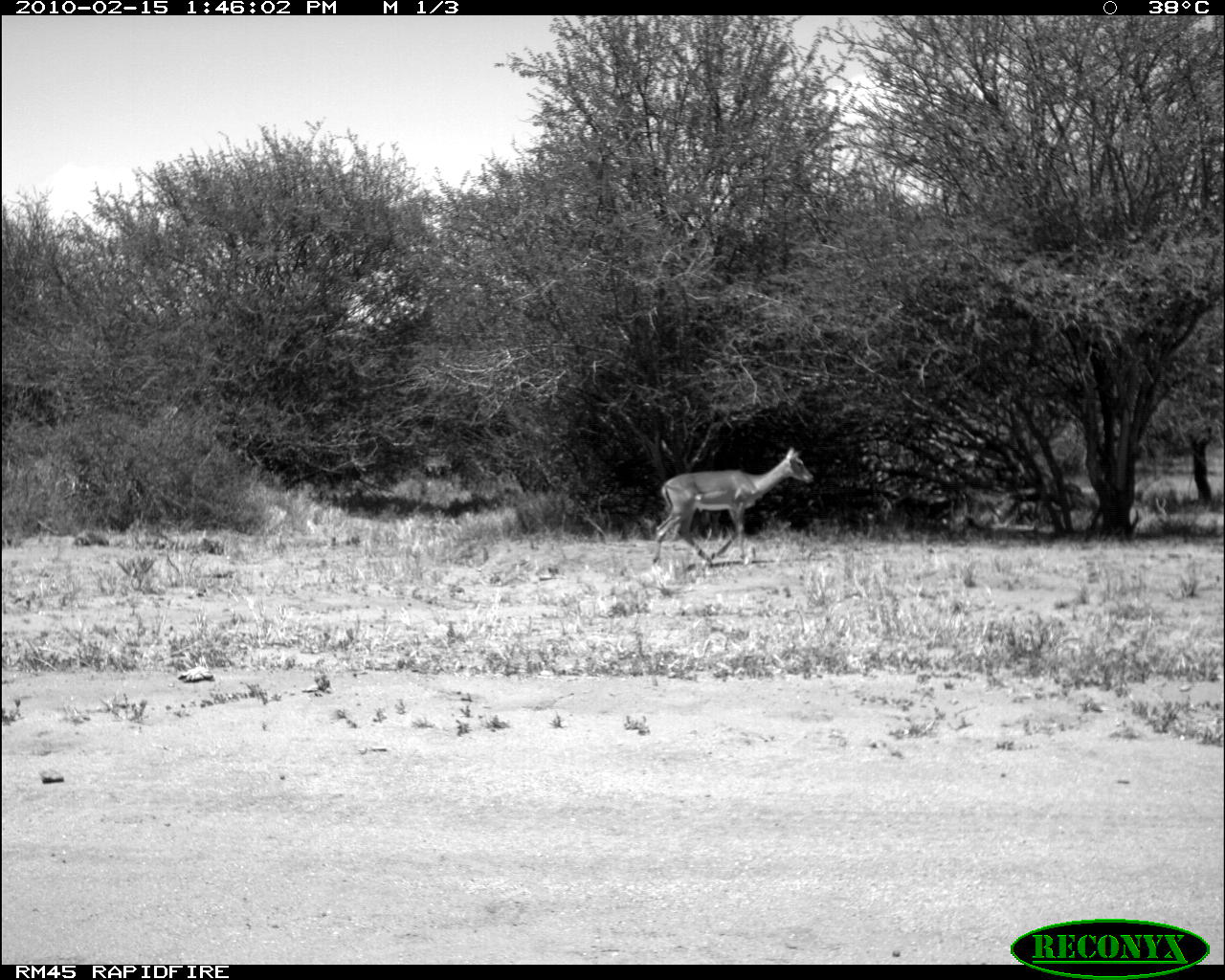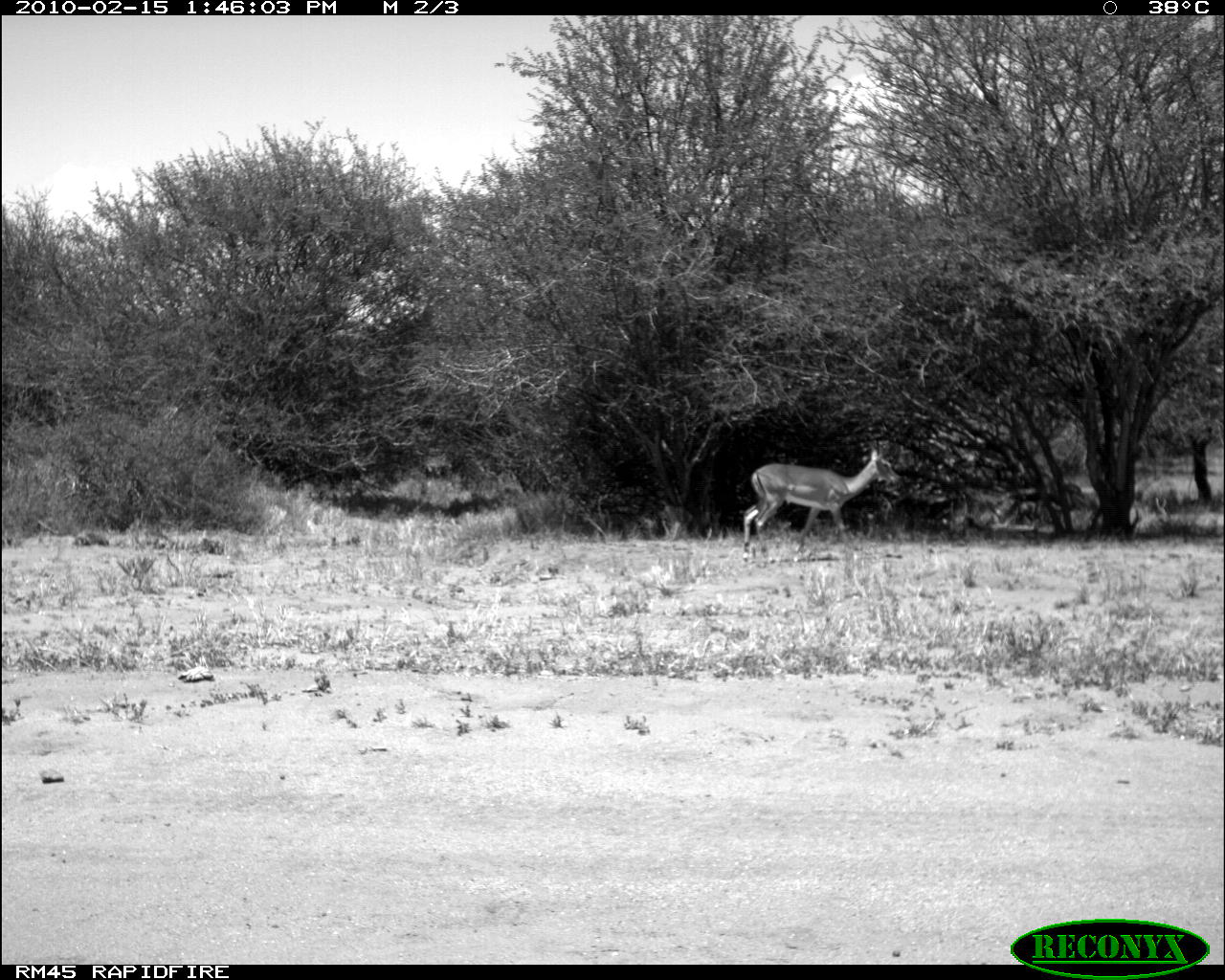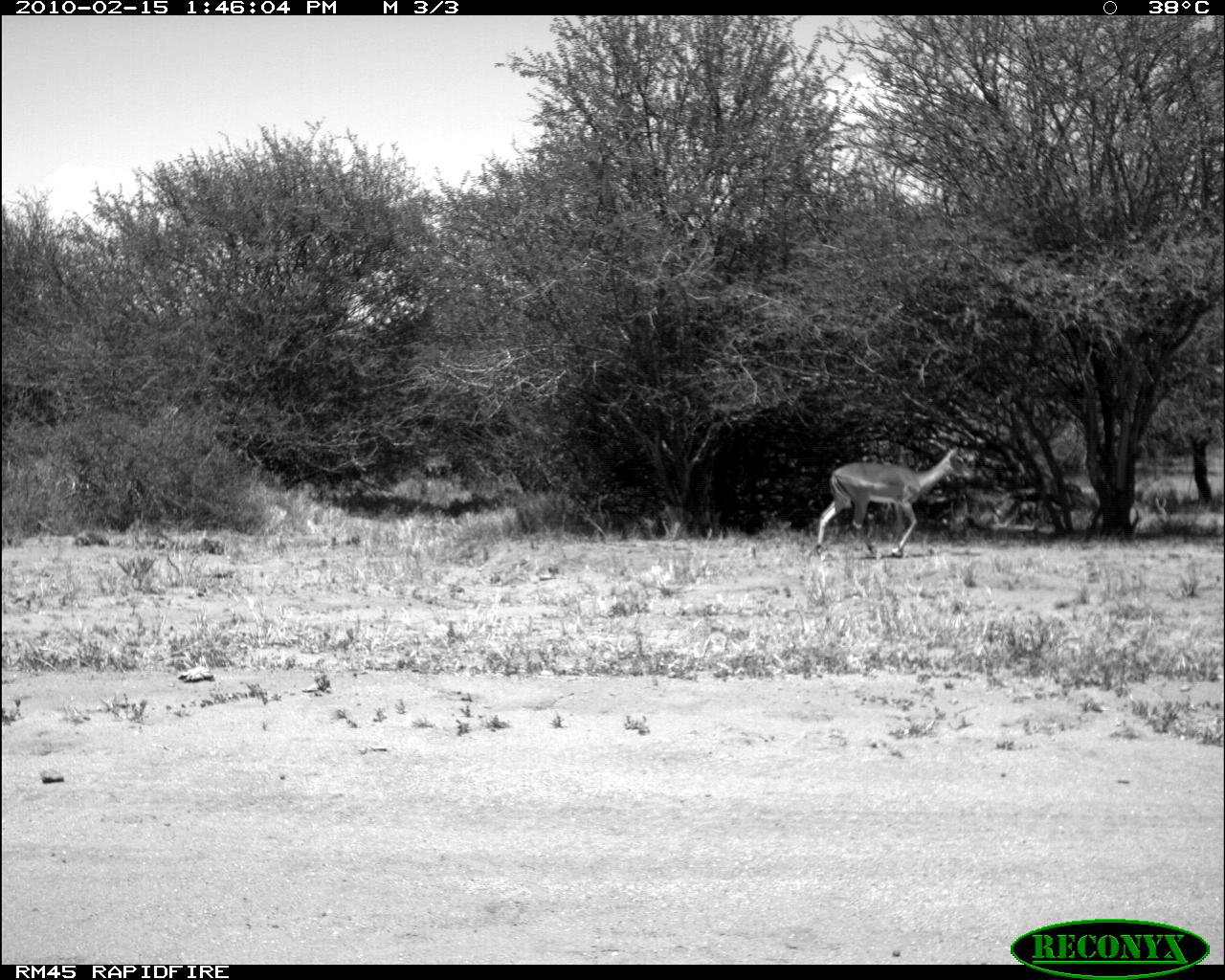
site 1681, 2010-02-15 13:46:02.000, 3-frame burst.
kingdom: Animalia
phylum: Chordata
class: Mammalia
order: Artiodactyla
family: Bovidae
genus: Aepyceros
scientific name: Aepyceros melampus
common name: impala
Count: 1.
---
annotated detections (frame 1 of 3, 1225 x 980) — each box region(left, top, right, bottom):
aepyceros melampus: region(650, 447, 814, 568)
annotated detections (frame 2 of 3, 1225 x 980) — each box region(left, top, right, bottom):
aepyceros melampus: region(741, 449, 903, 559)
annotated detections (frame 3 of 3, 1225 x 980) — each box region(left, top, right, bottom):
aepyceros melampus: region(815, 445, 977, 559)